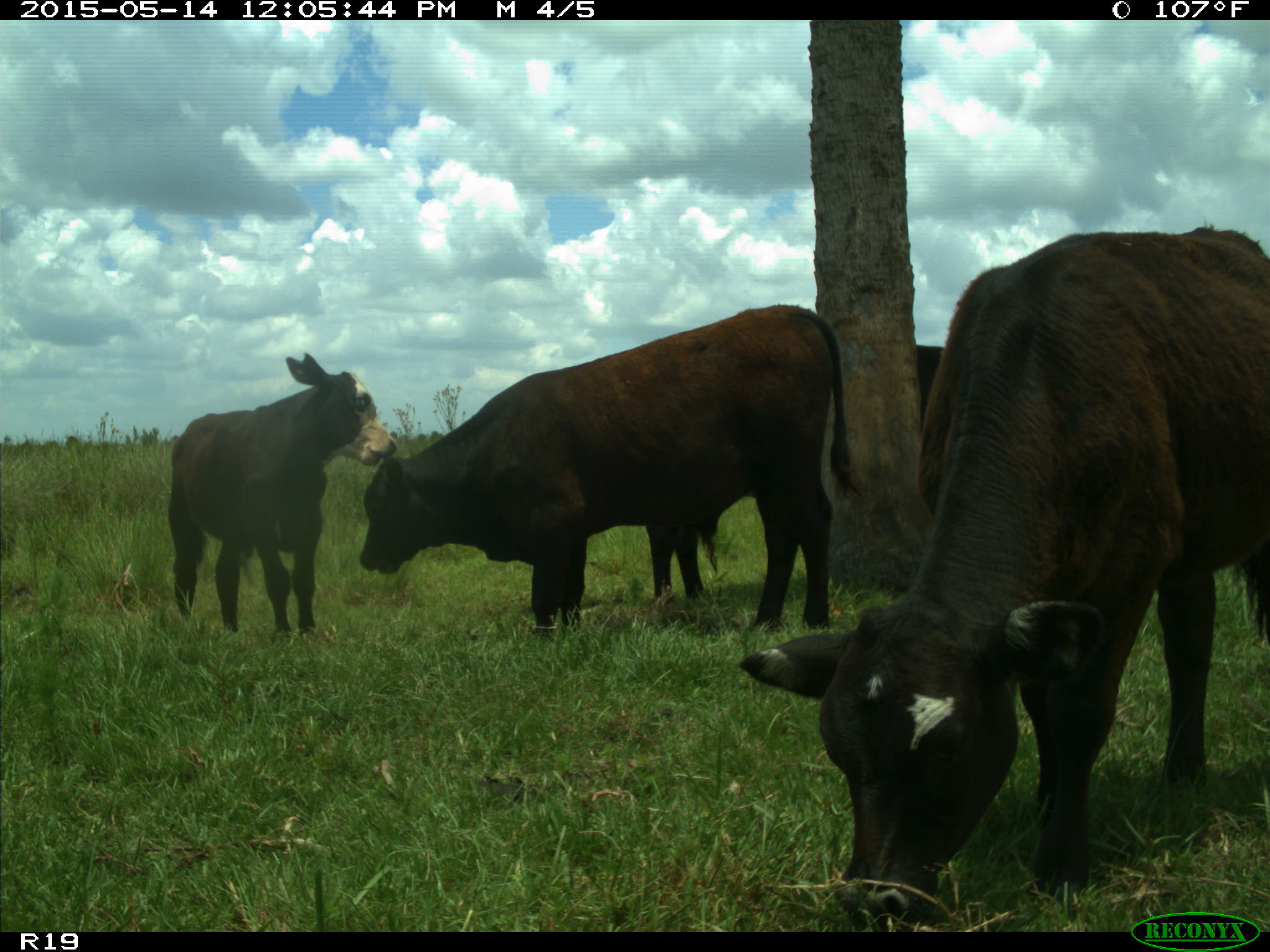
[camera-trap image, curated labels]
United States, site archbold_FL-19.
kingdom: Animalia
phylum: Chordata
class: Mammalia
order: Artiodactyla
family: Bovidae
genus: Bos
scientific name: Bos taurus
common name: domestic cow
Bos taurus (domestic cow).